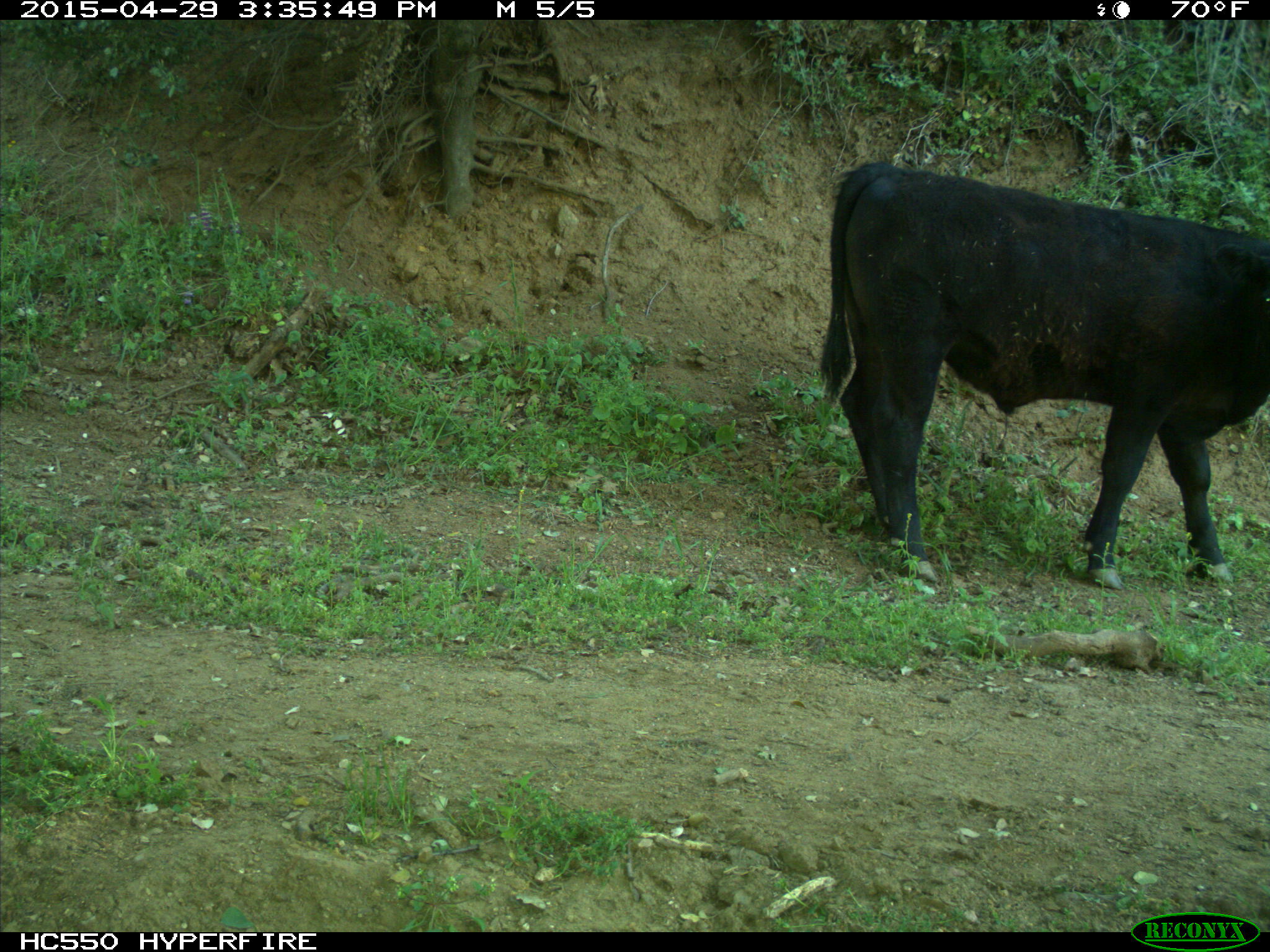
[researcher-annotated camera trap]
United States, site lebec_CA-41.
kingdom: Animalia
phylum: Chordata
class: Mammalia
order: Artiodactyla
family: Bovidae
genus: Bos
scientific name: Bos taurus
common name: domestic cow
Bos taurus (domestic cow).